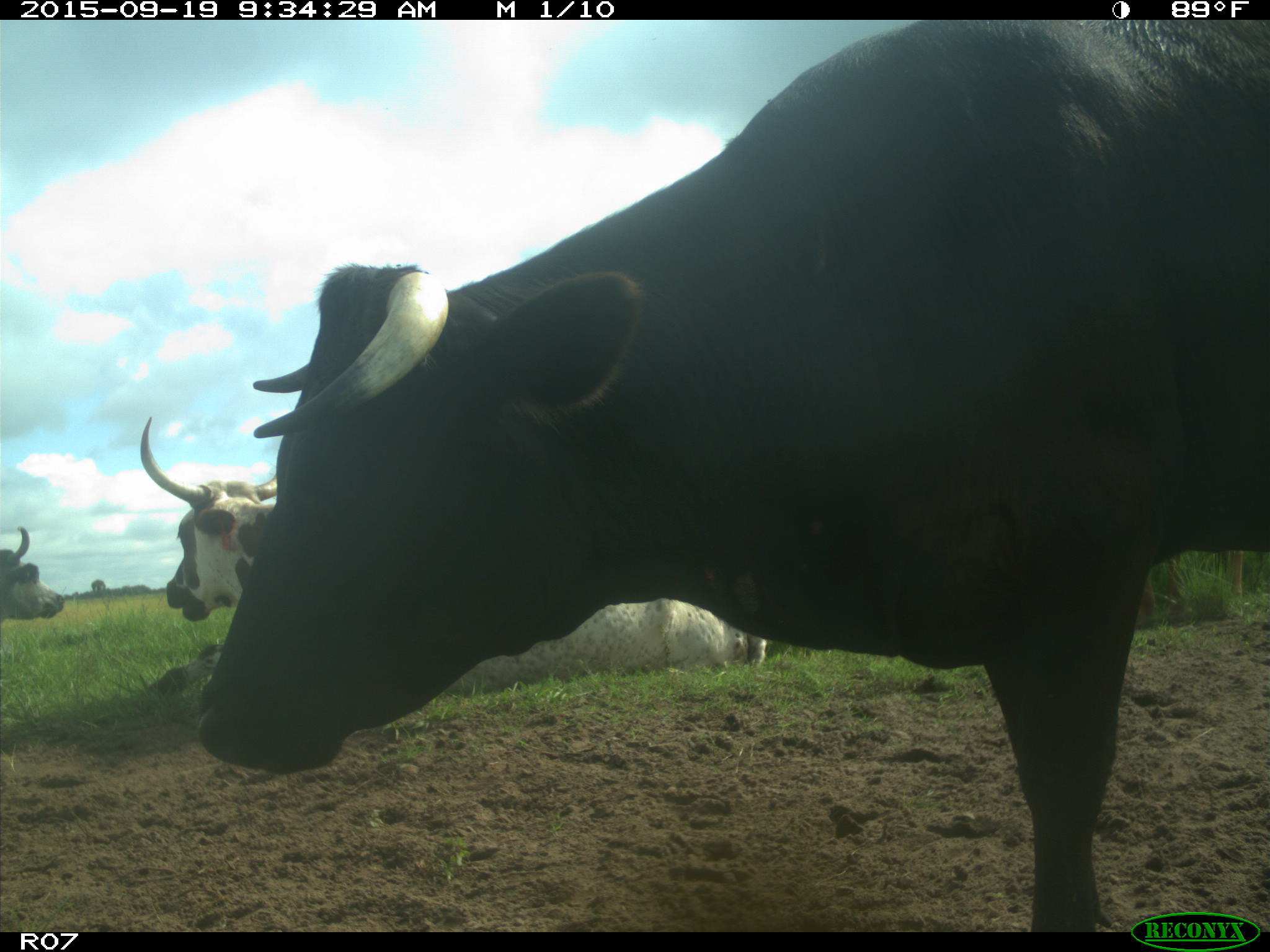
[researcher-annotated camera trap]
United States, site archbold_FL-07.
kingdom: Animalia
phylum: Chordata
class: Mammalia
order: Artiodactyla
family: Bovidae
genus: Bos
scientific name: Bos taurus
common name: domestic cow